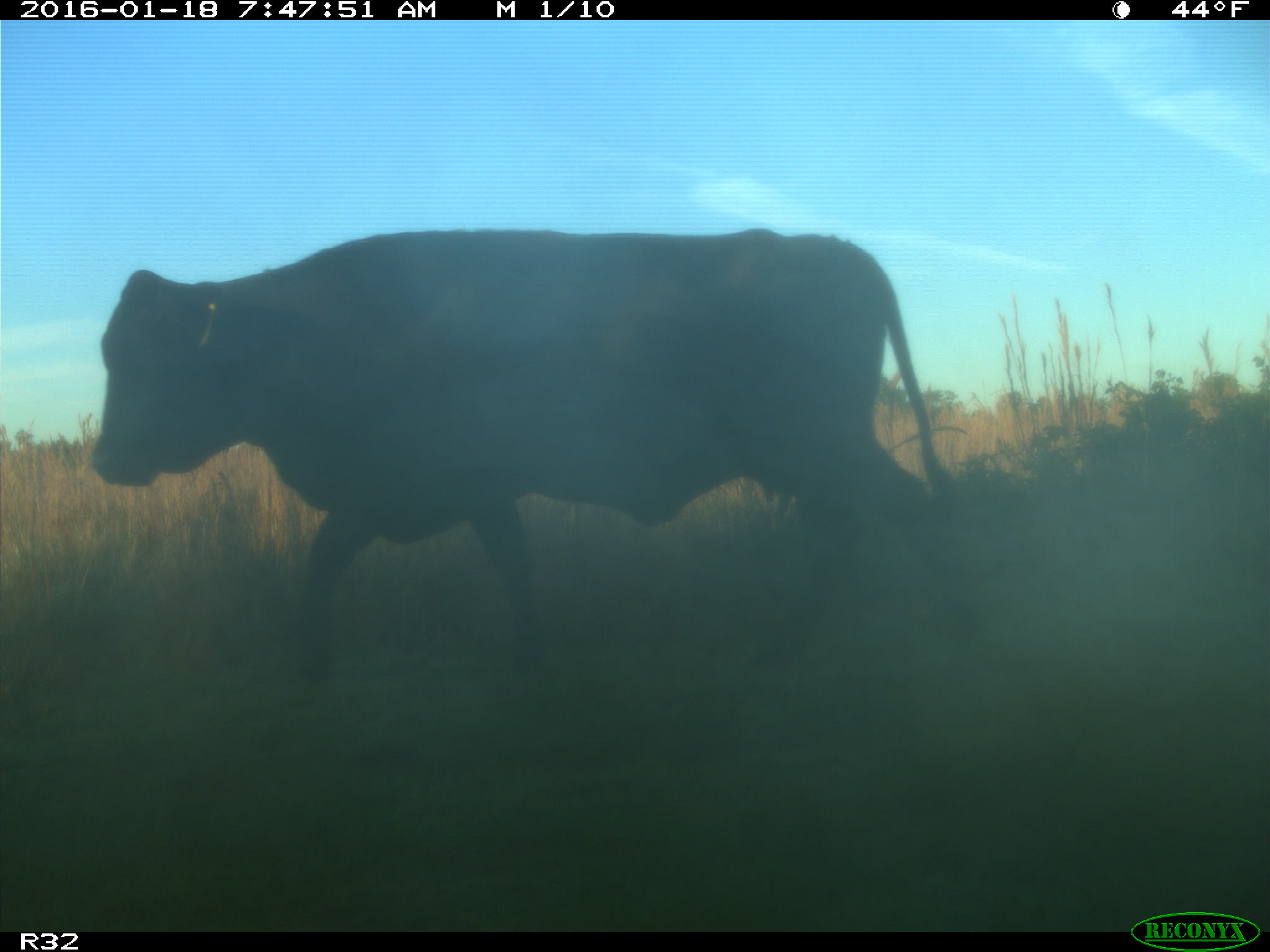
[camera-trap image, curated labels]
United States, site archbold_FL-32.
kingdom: Animalia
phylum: Chordata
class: Mammalia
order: Artiodactyla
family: Bovidae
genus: Bos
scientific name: Bos taurus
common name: domestic cow